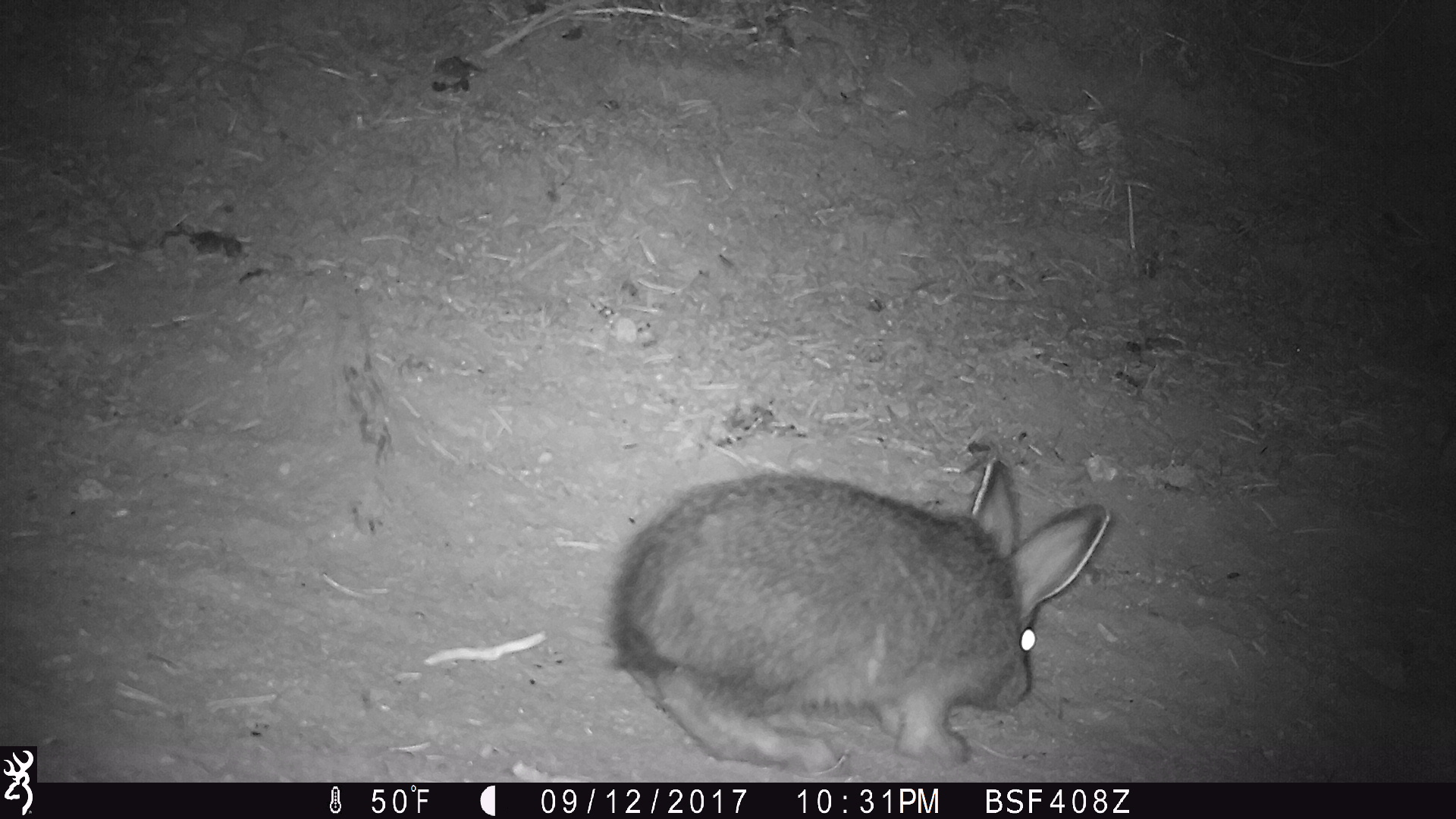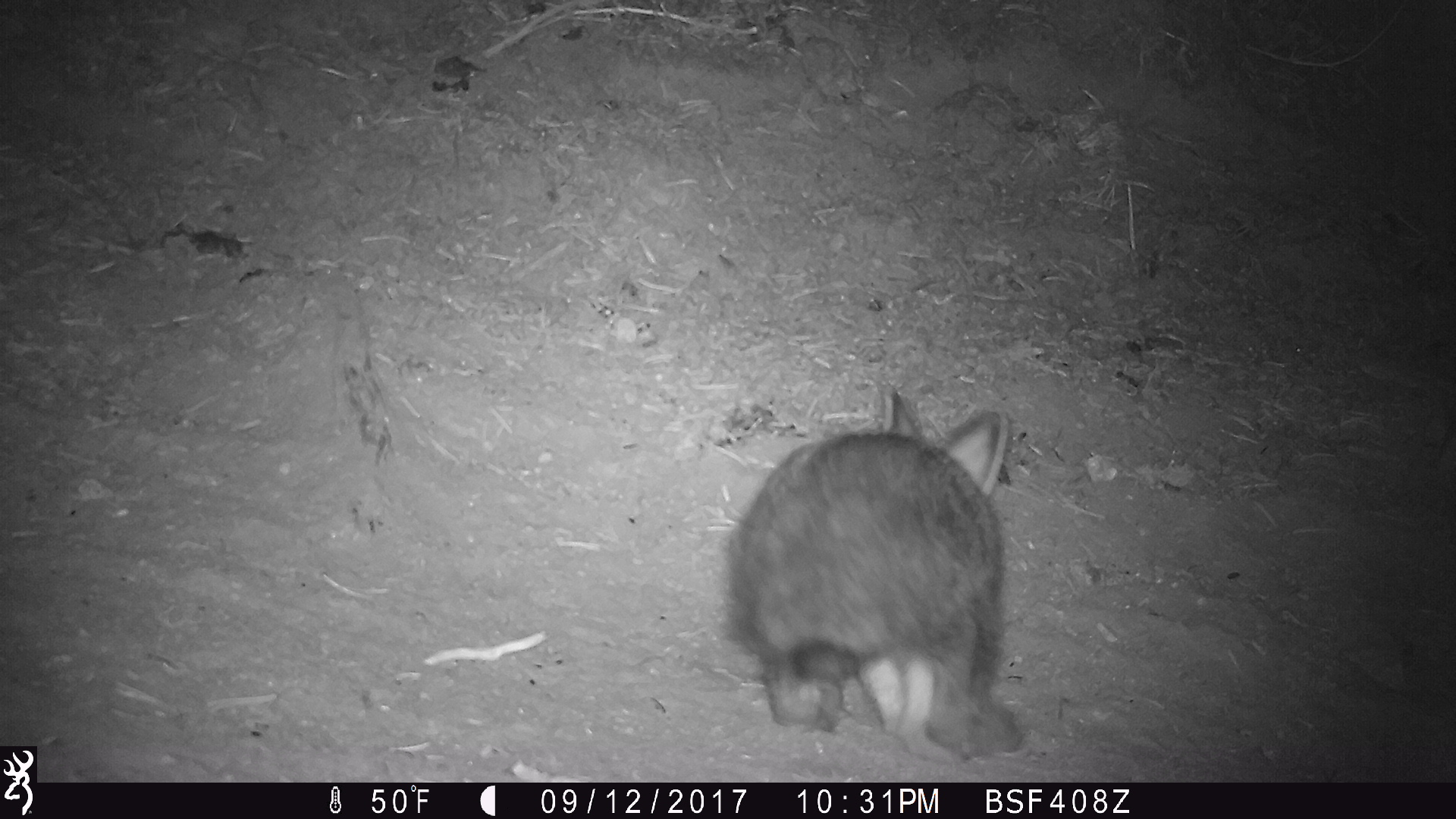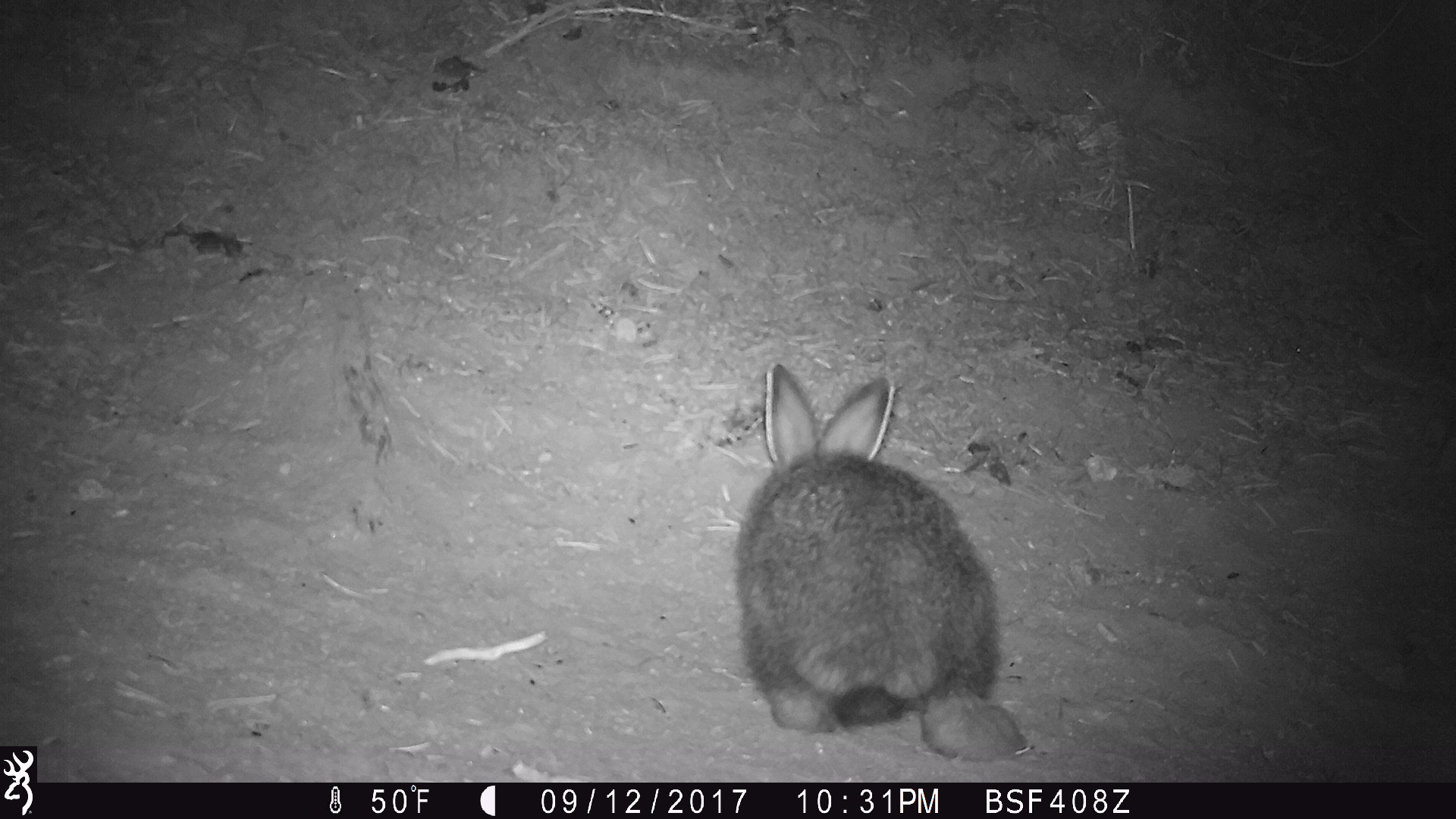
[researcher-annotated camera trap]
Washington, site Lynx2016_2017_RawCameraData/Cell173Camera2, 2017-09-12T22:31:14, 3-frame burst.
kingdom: Animalia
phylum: Chordata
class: Mammalia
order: Lagomorpha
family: Leporidae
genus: Lepus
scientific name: Lepus americanus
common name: snowshoe hare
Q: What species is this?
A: Lepus americanus (snowshoe hare).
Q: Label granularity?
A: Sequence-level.